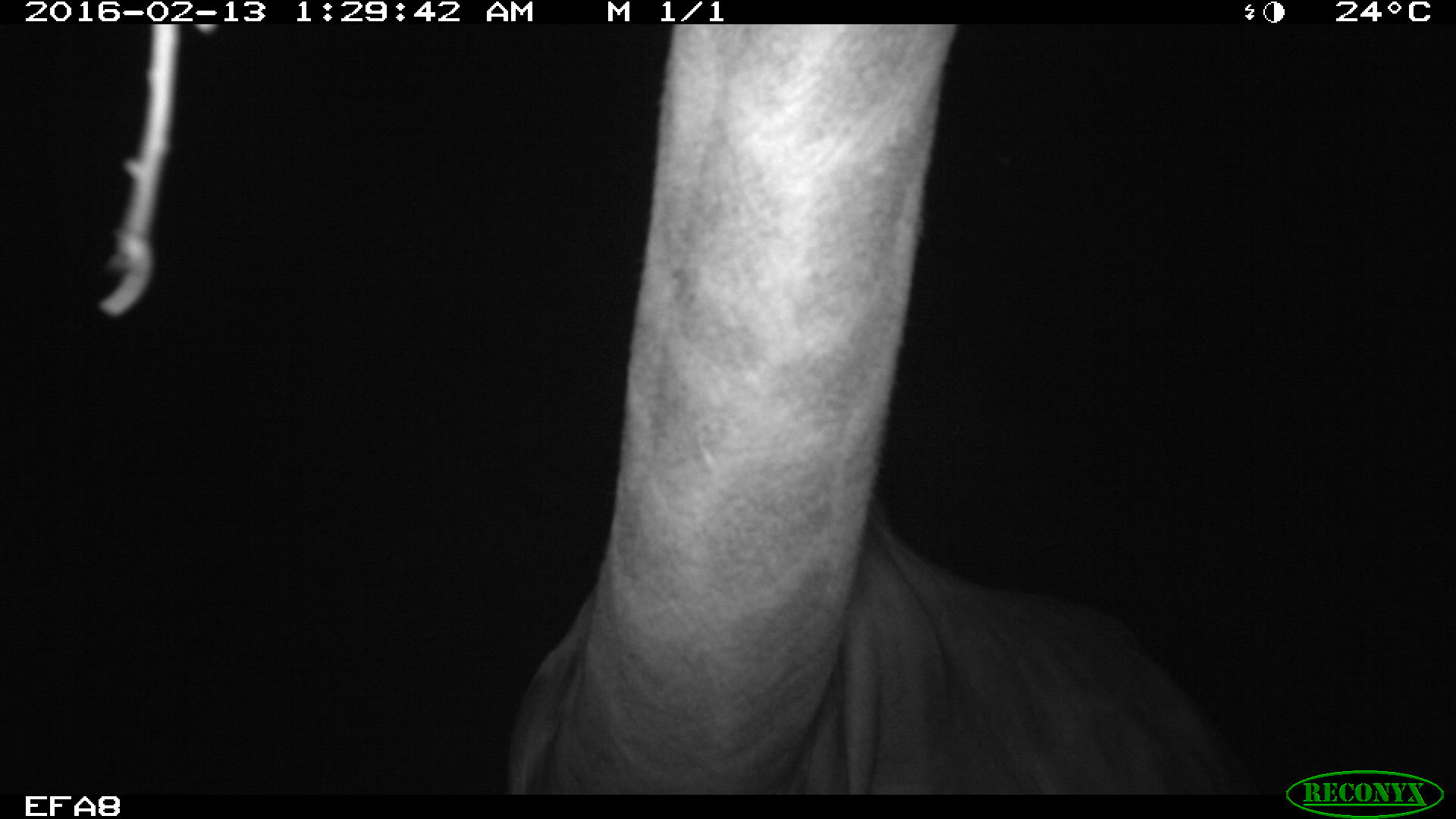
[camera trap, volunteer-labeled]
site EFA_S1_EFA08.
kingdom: Animalia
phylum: Chordata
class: Mammalia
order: Artiodactyla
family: Giraffidae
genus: Giraffa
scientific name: Giraffa camelopardalis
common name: giraffe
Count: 1.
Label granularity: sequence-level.